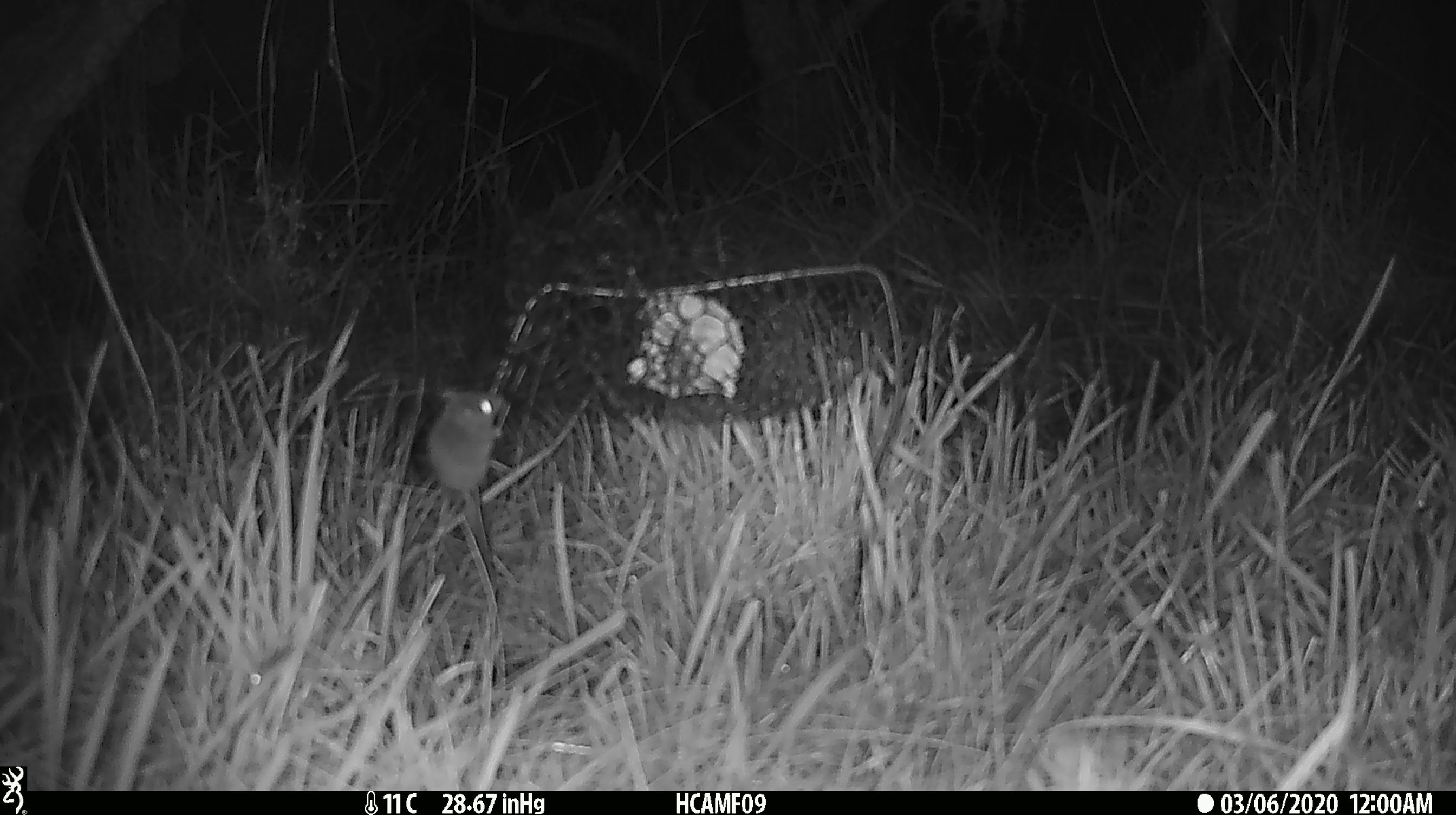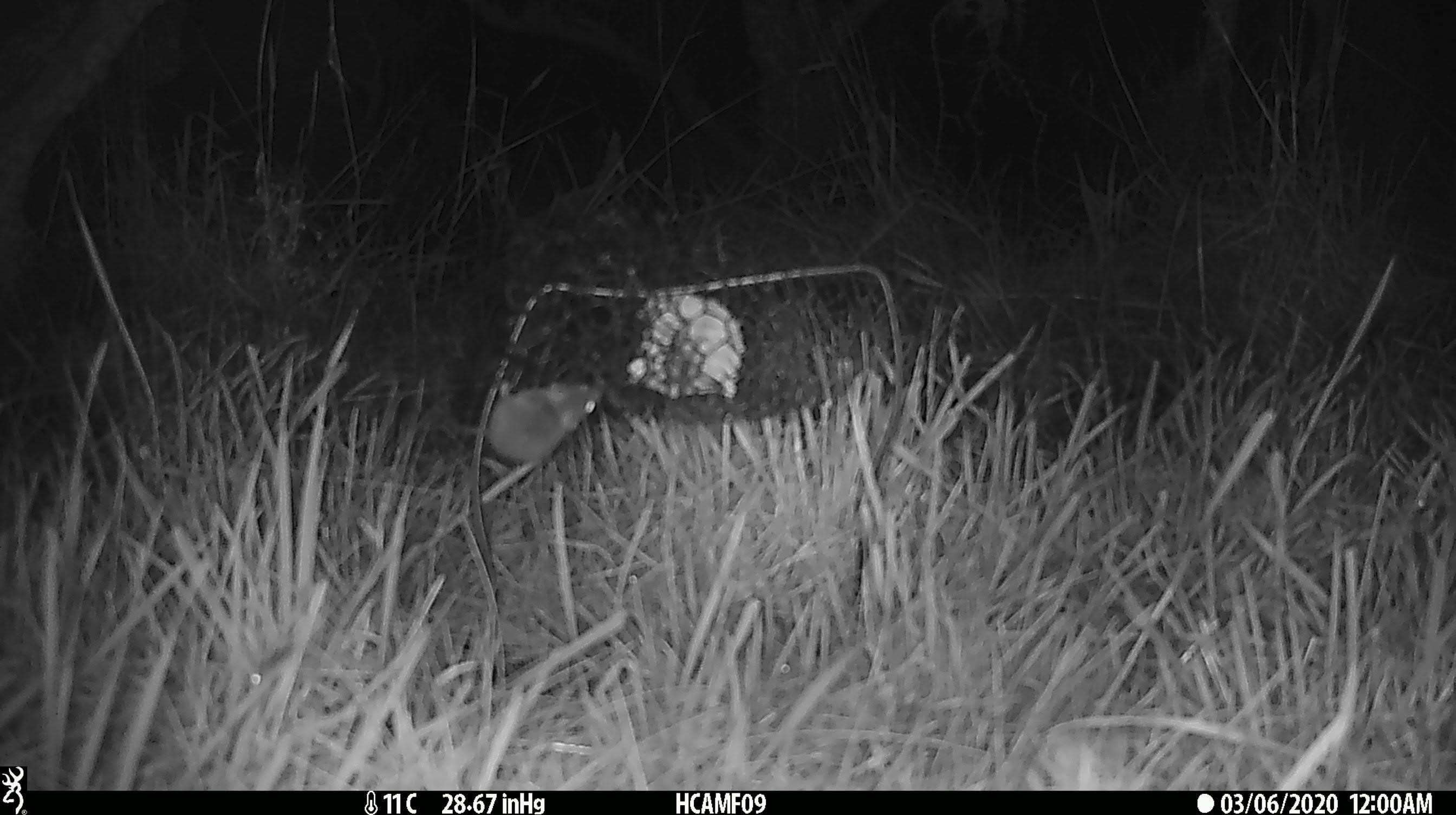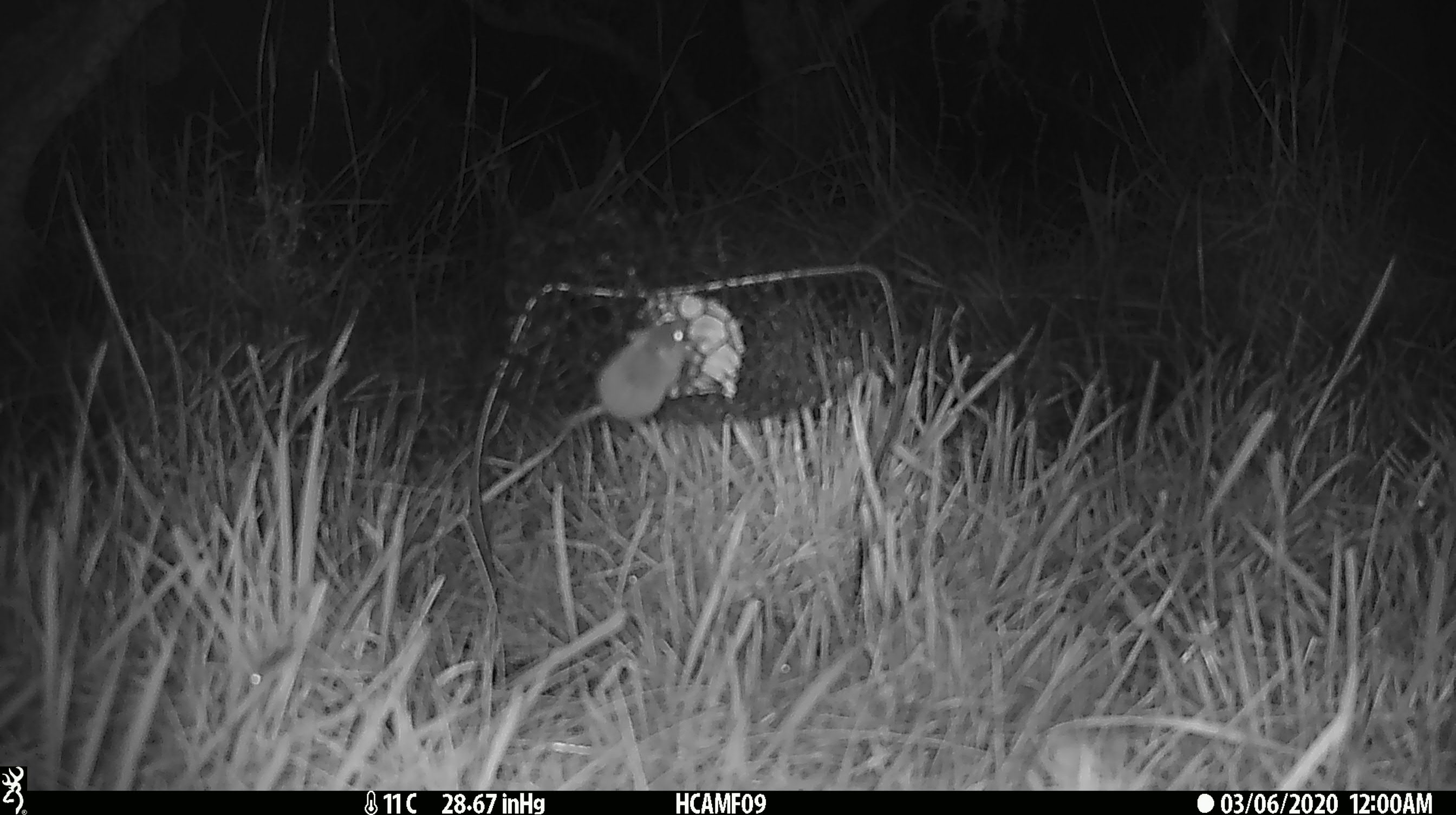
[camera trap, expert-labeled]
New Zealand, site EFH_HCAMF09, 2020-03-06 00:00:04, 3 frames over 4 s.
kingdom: Animalia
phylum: Chordata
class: Mammalia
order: Rodentia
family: Muridae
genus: Mus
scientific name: Mus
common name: mouse